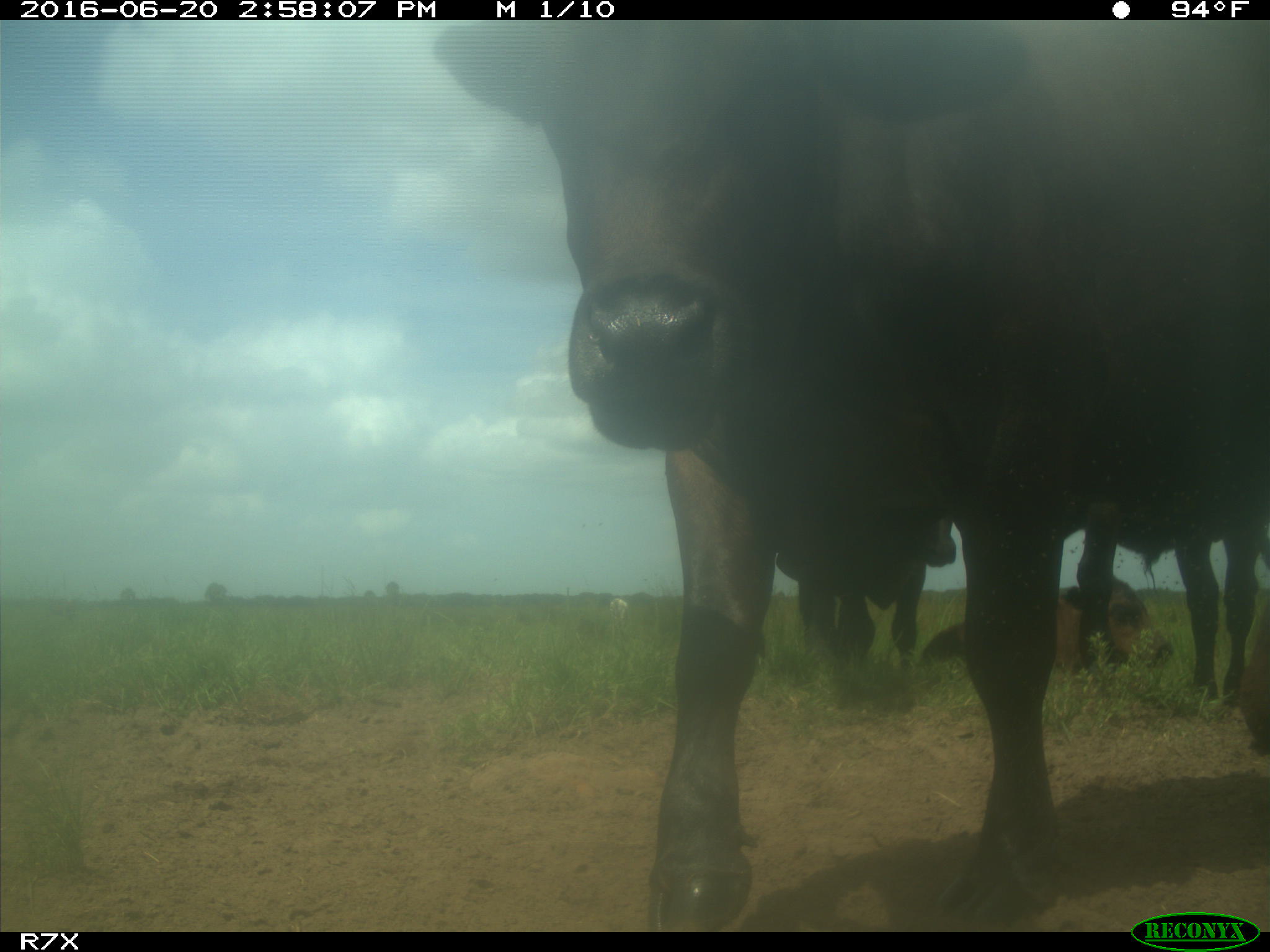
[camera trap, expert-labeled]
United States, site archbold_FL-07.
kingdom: Animalia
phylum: Chordata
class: Mammalia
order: Artiodactyla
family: Bovidae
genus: Bos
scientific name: Bos taurus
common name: domestic cow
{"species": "Bos taurus (domestic cow)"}